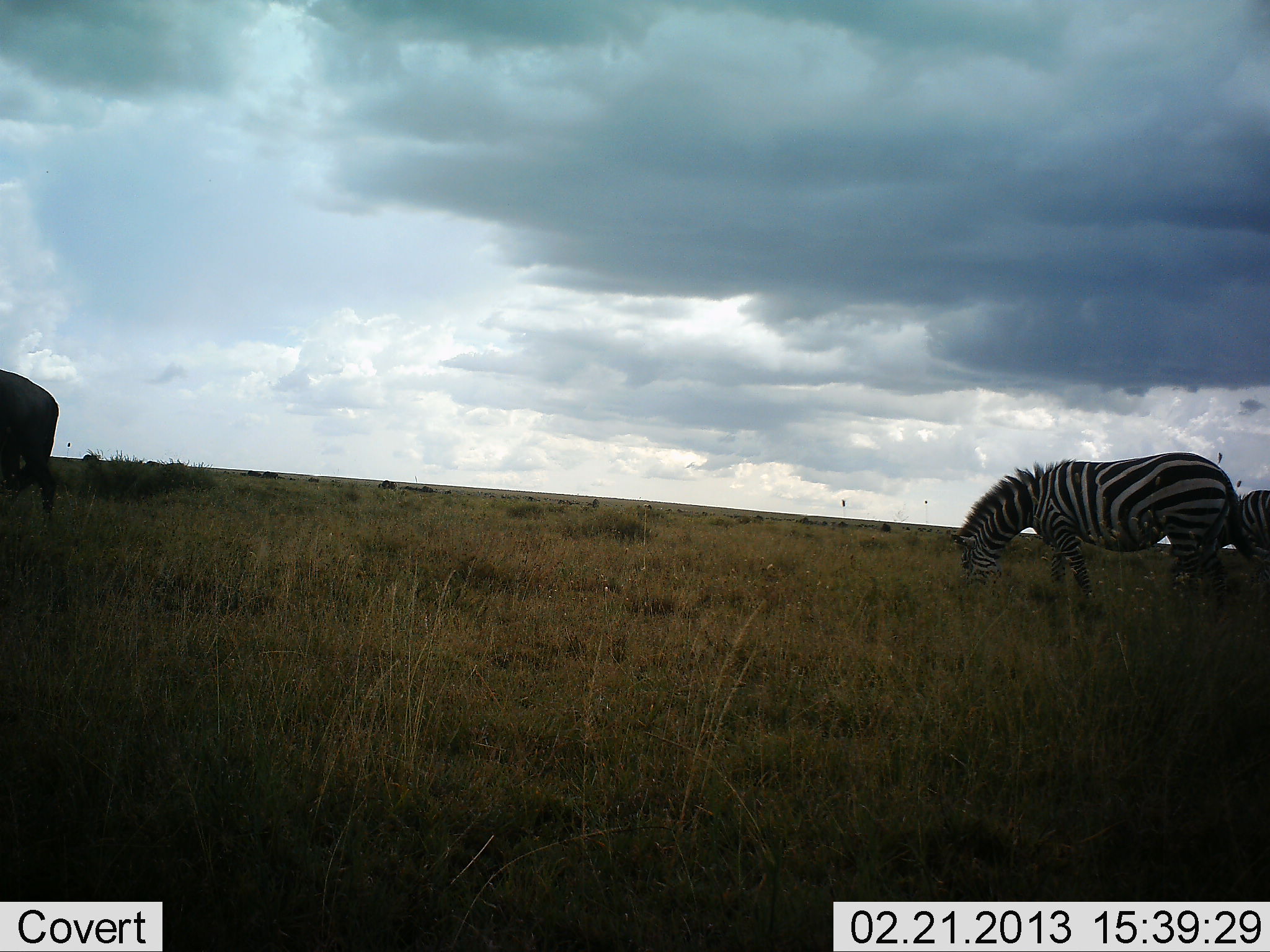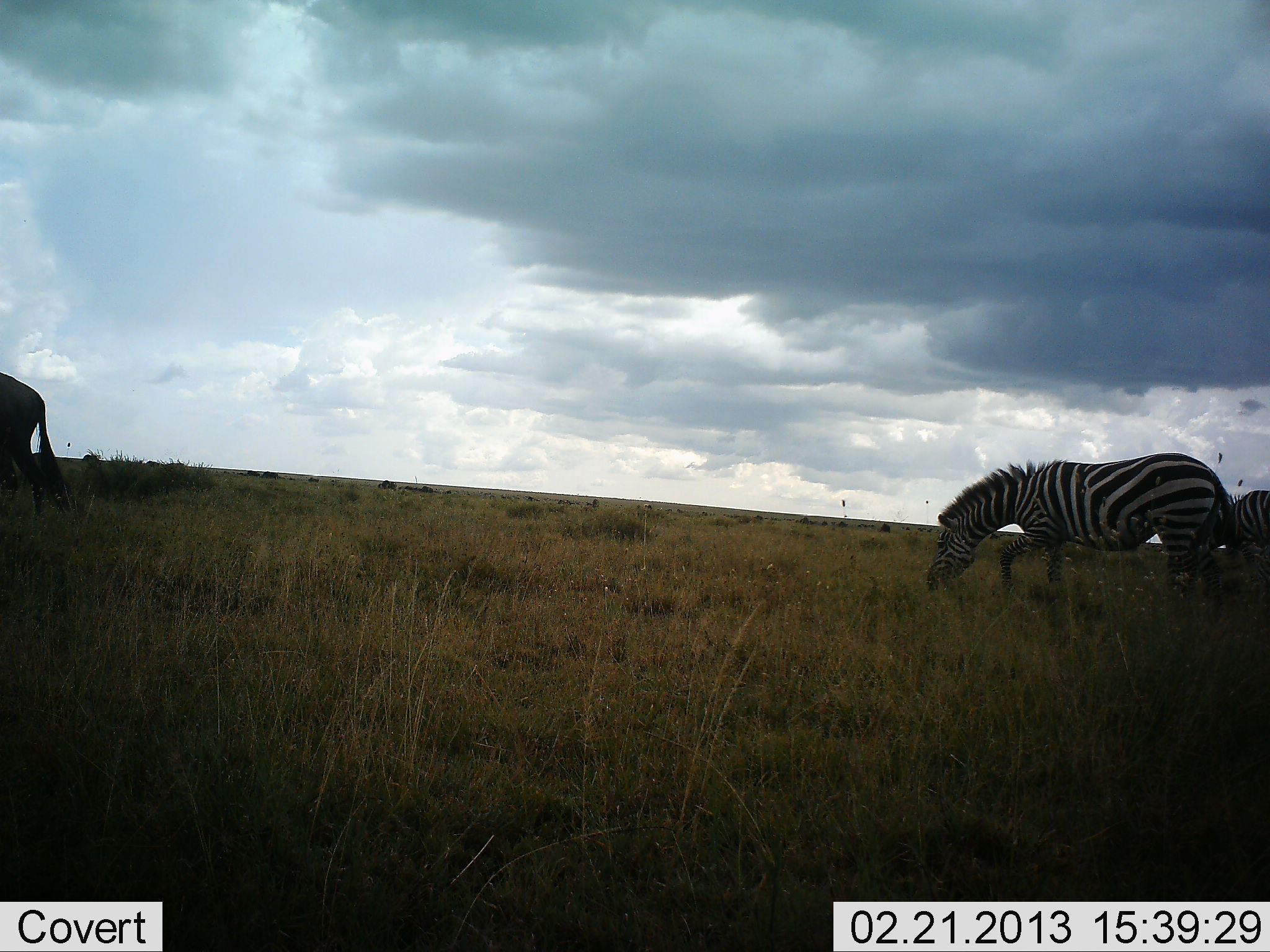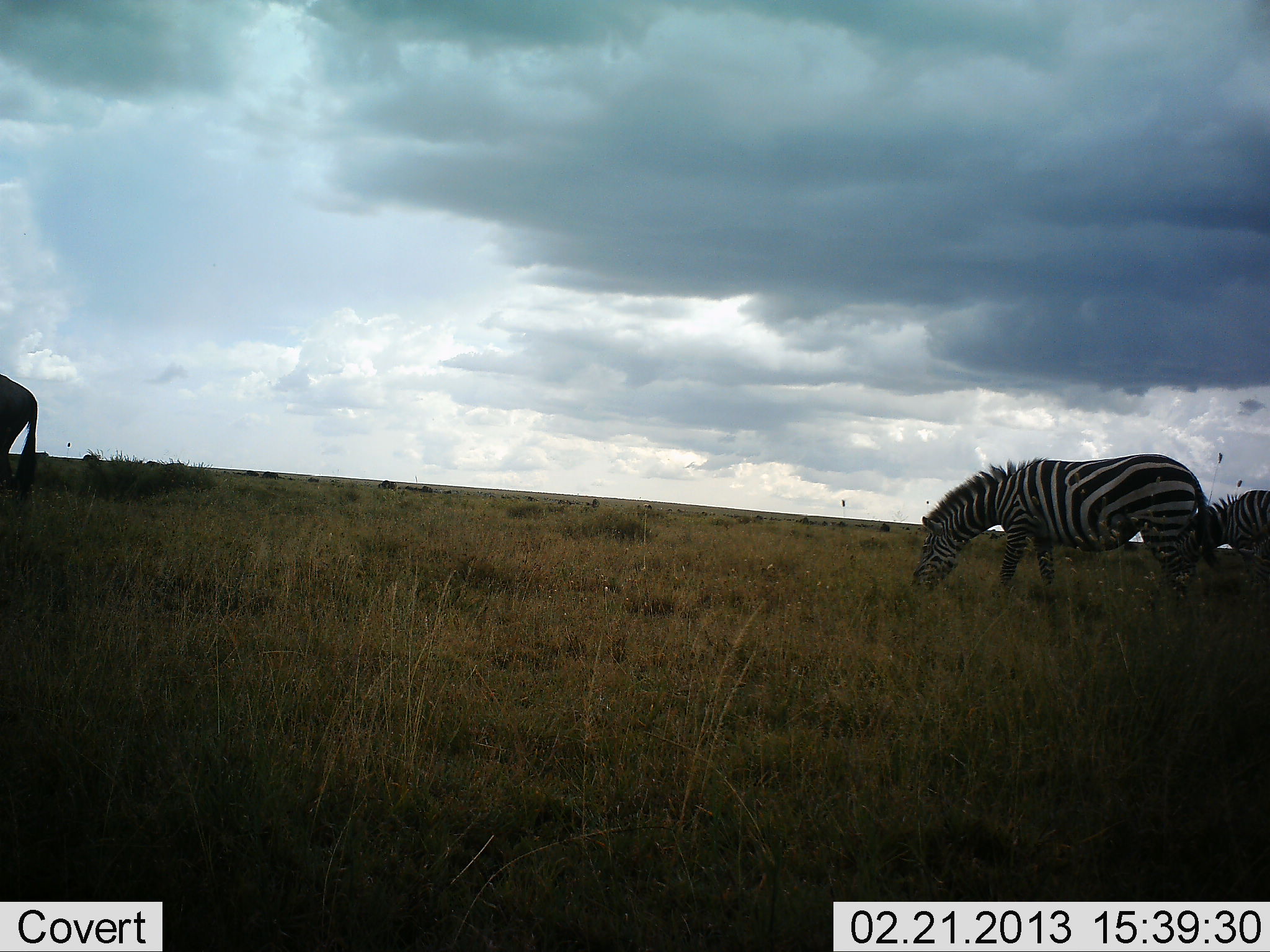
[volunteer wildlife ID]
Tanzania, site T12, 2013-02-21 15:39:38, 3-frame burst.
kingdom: Animalia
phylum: Chordata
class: Mammalia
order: Artiodactyla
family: Bovidae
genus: Connochaetes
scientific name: Connochaetes taurinus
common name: blue wildebeest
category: wildebeest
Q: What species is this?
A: Wildebeest (blue wildebeest) (Connochaetes taurinus).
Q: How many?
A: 1.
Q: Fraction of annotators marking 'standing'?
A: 42%.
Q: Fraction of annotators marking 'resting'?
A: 0%.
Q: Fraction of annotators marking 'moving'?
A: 58%.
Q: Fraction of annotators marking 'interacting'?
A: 0%.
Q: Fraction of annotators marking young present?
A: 0%.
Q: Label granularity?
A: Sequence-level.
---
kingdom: Animalia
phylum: Chordata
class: Mammalia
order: Perissodactyla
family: Equidae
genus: Equus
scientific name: Equus quagga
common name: plains zebra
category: zebra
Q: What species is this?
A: Zebra (plains zebra) (Equus quagga).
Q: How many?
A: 2.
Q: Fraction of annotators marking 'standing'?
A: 22%.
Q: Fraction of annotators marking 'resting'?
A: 4%.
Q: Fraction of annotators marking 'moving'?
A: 35%.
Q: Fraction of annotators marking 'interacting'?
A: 4%.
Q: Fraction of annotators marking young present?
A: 0%.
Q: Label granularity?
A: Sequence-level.